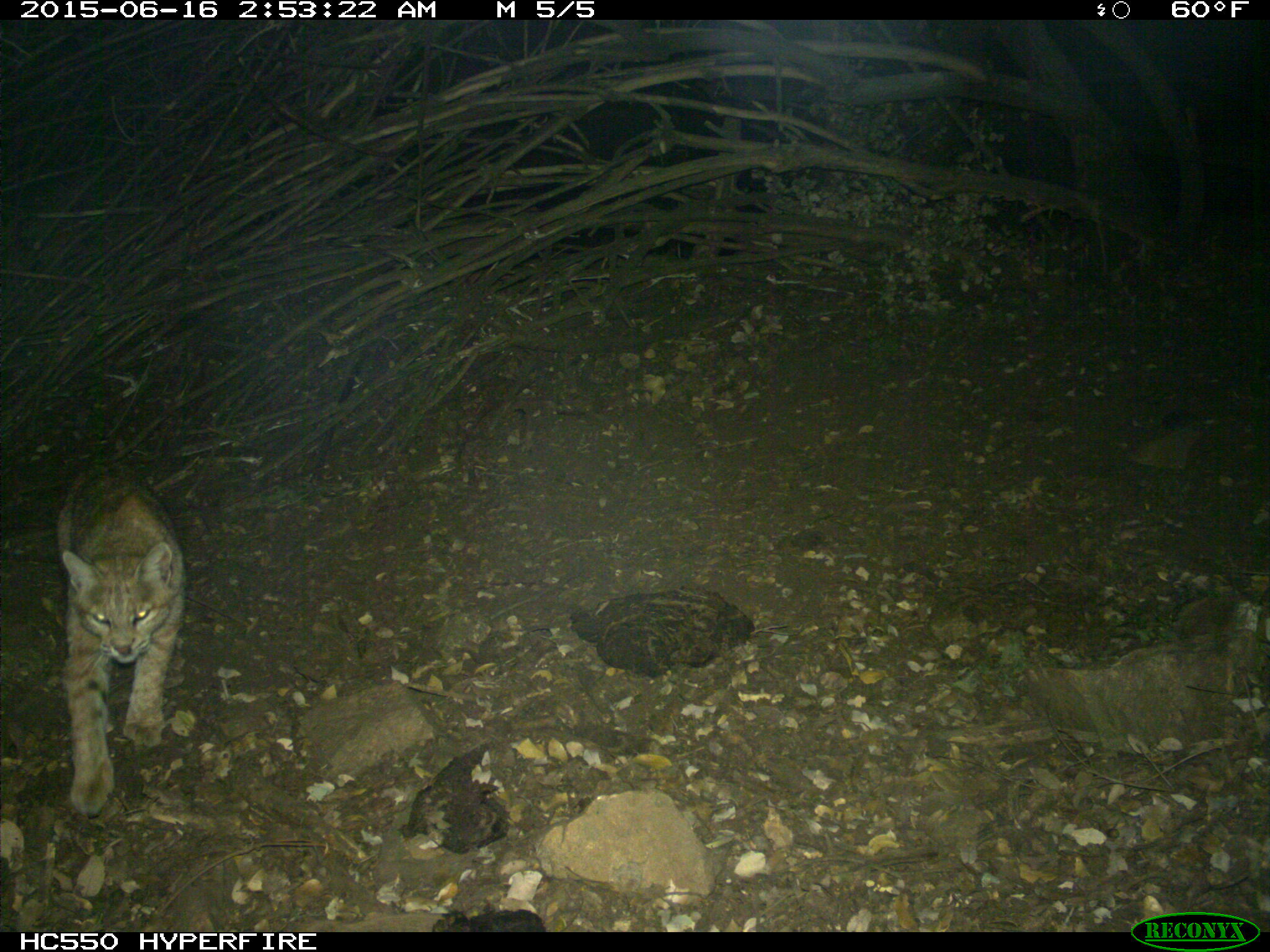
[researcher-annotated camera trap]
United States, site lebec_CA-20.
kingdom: Animalia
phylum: Chordata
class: Mammalia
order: Carnivora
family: Felidae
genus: Lynx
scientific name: Lynx rufus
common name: bobcat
Lynx rufus (bobcat).